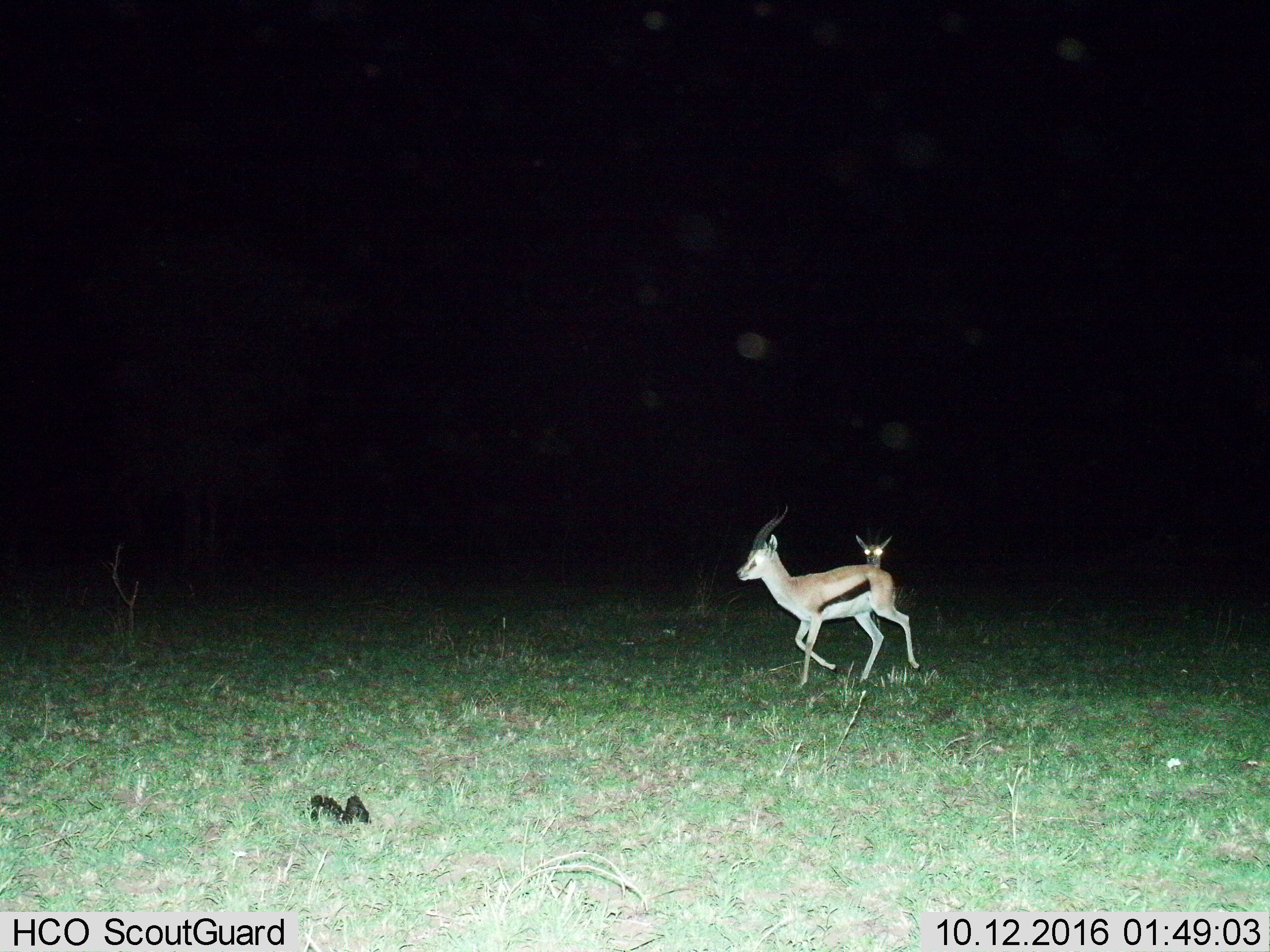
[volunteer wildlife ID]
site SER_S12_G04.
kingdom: Animalia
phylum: Chordata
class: Mammalia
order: Artiodactyla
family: Bovidae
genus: Eudorcas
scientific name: Eudorcas thomsonii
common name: thomson's gazelle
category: gazellethomsons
Gazellethomsons (thomson's gazelle) (Eudorcas thomsonii), count 2. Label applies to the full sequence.